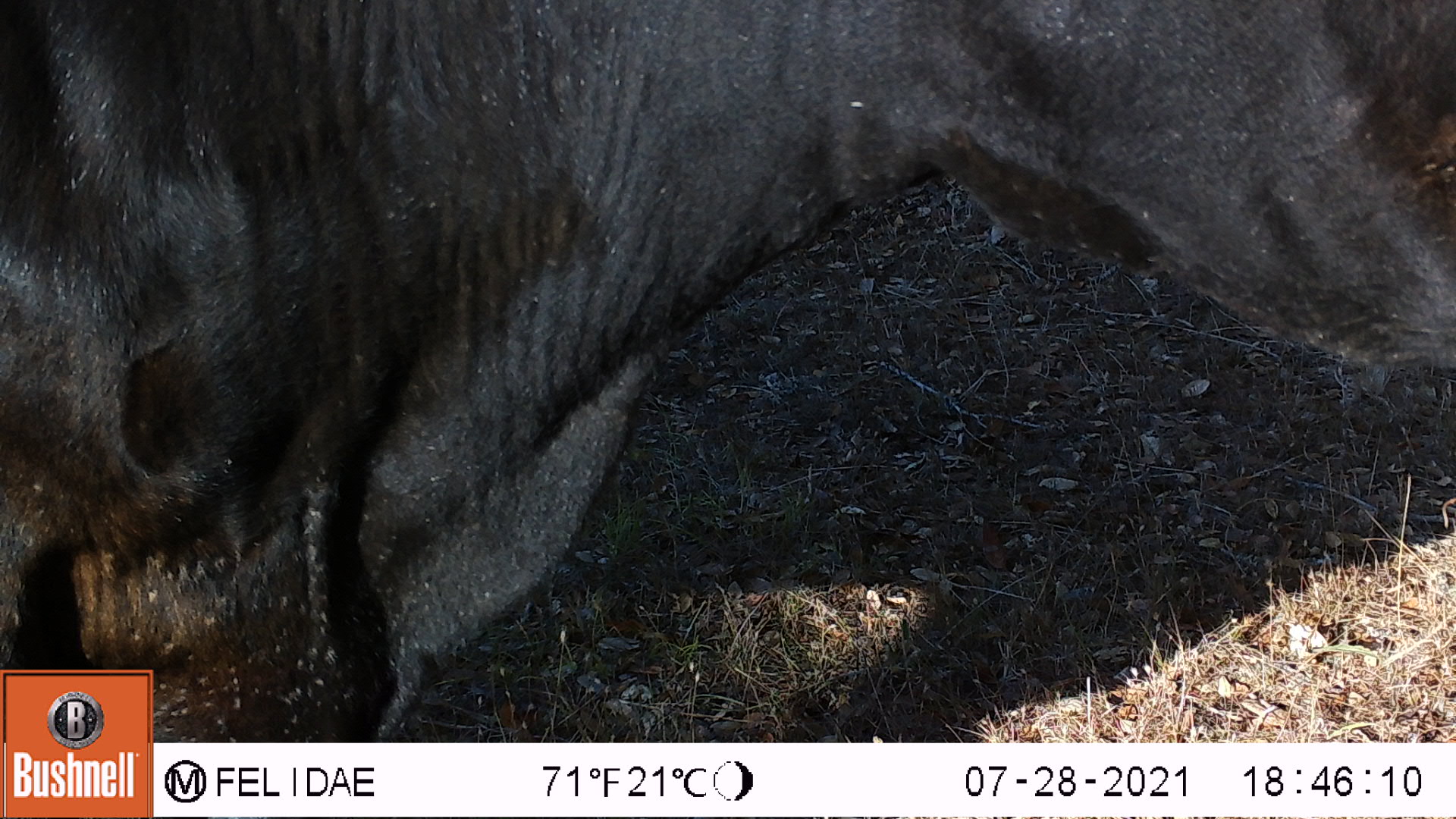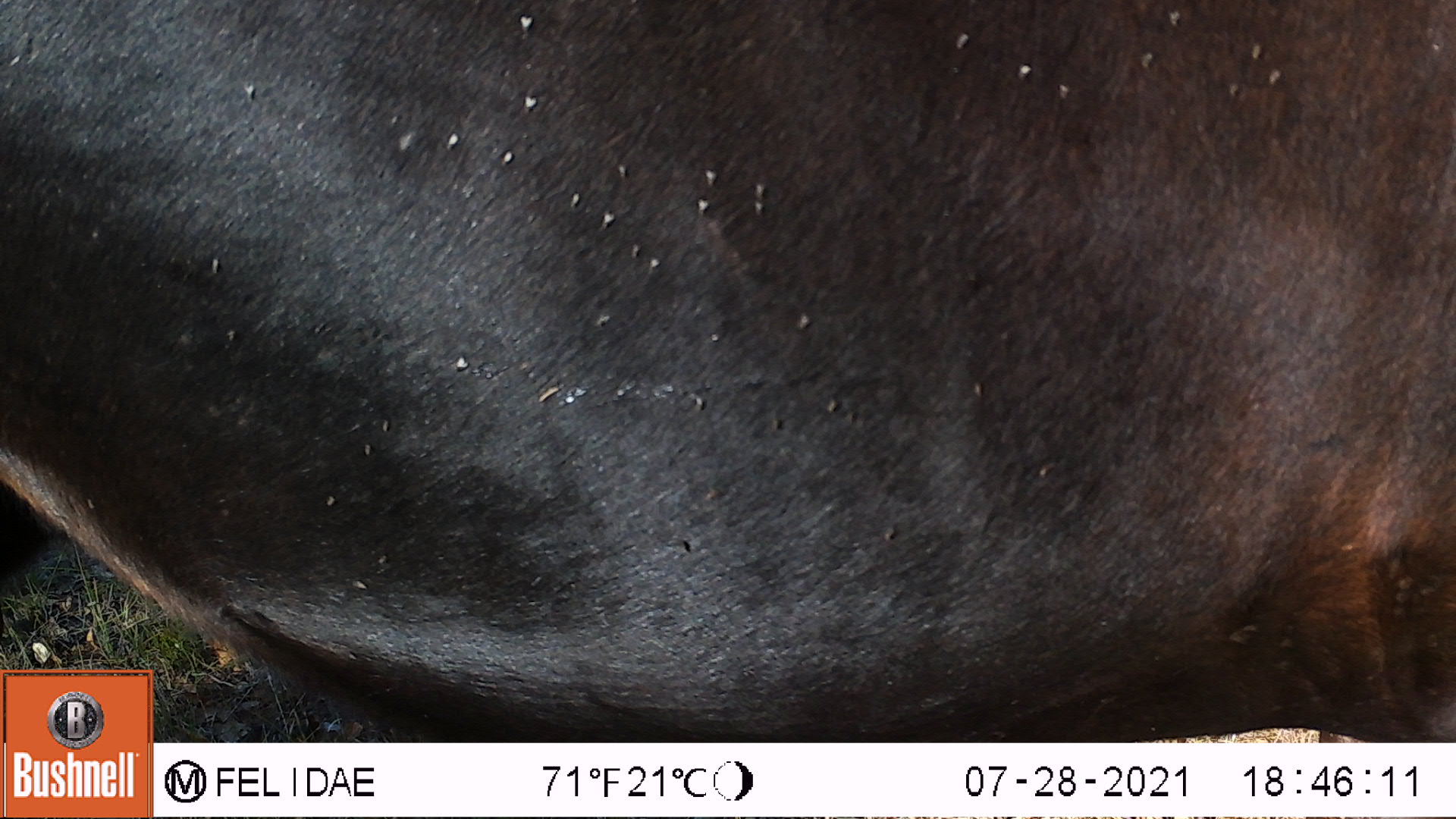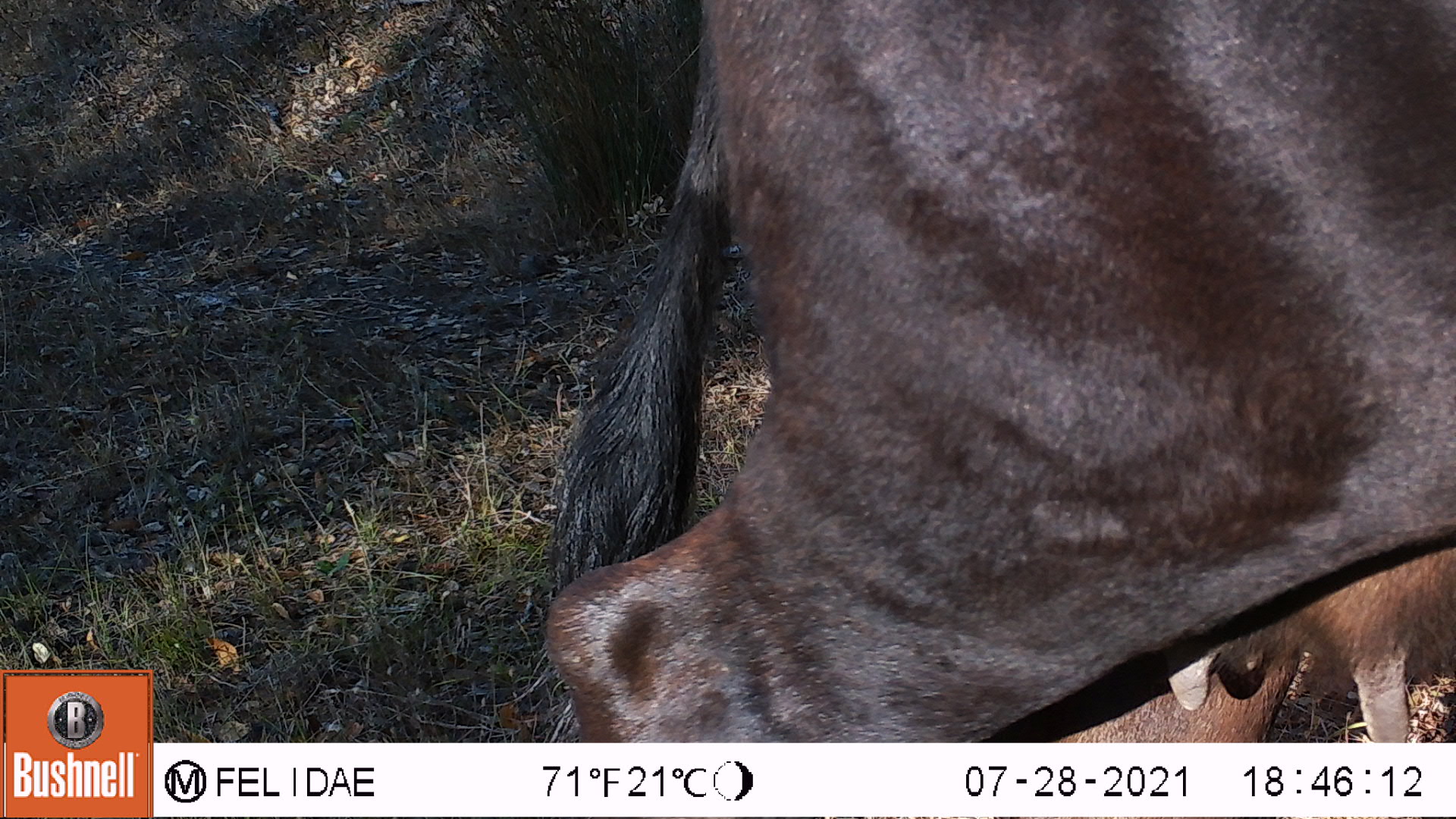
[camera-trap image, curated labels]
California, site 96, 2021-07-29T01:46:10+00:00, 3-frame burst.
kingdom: Animalia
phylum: Chordata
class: Mammalia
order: Artiodactyla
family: Bovidae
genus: Bos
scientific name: Bos taurus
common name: domestic cattle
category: cattle